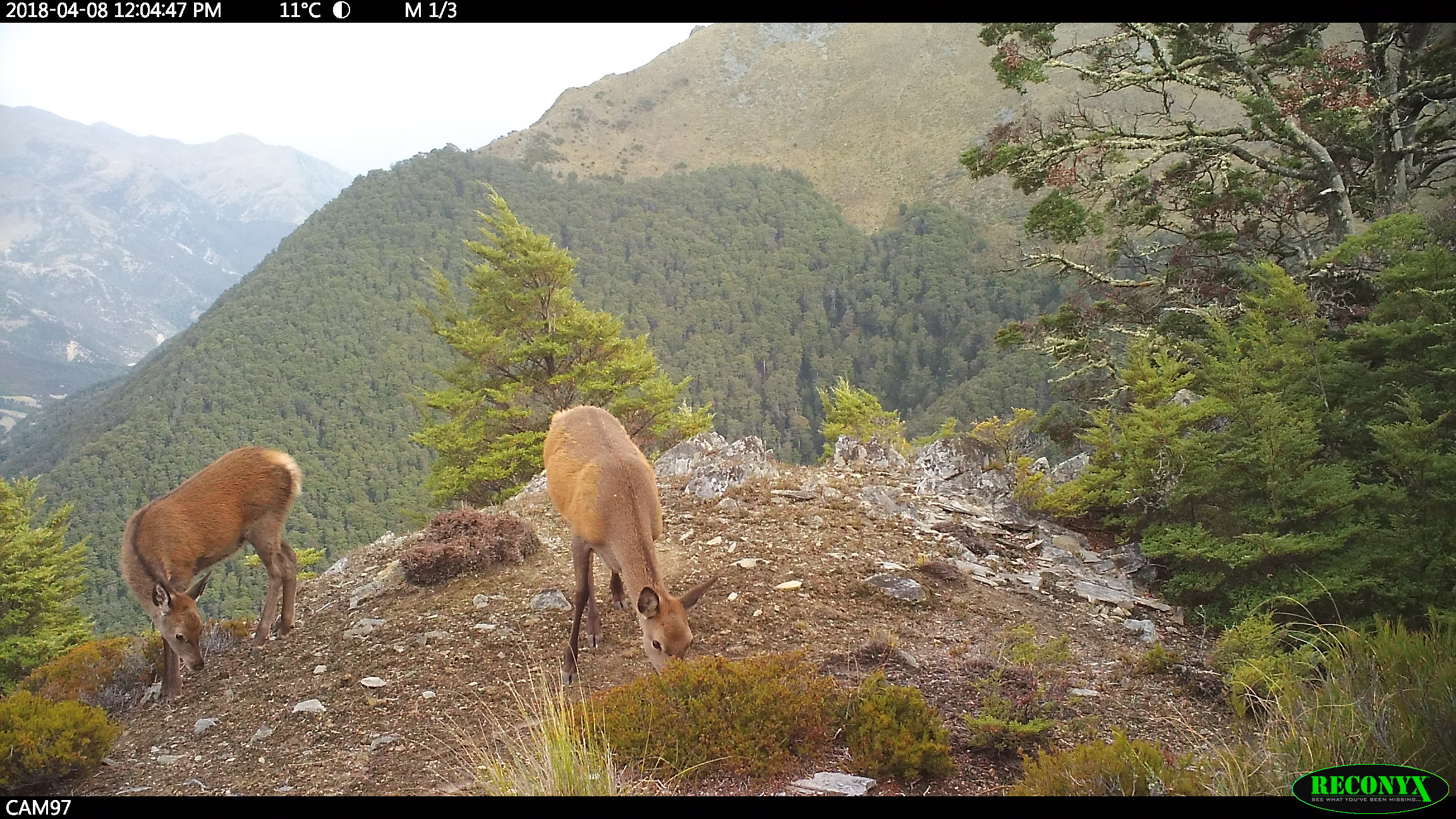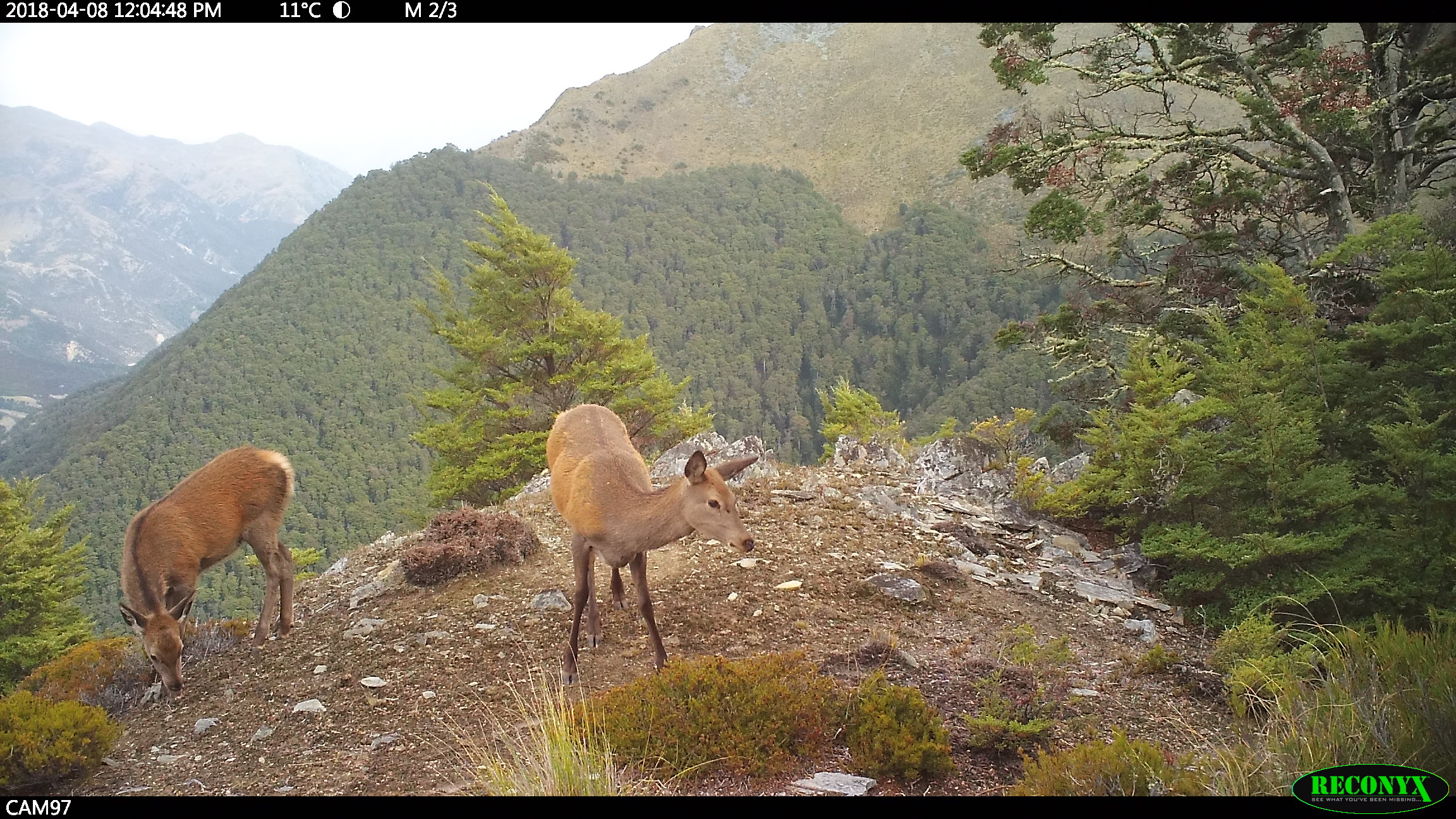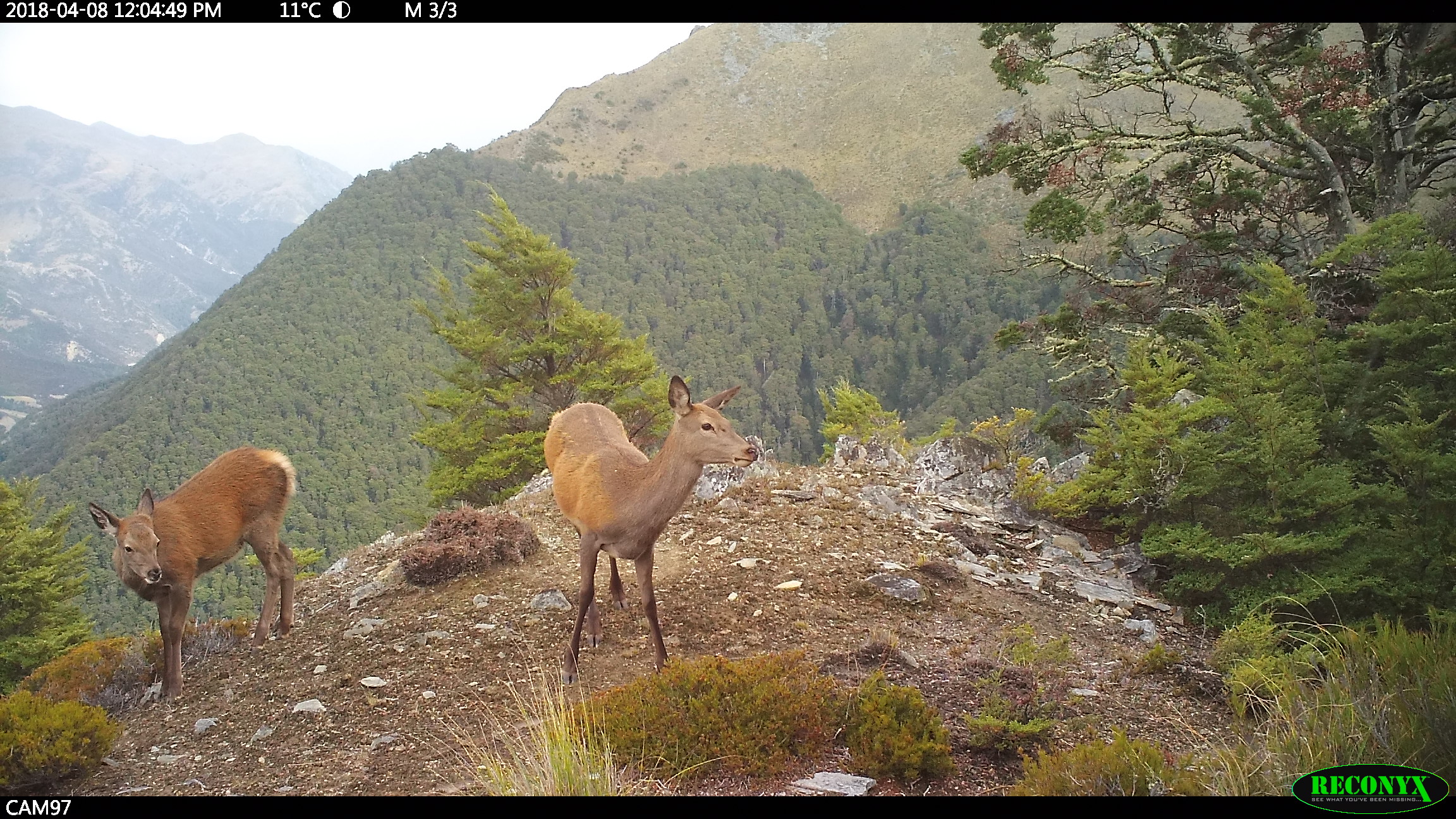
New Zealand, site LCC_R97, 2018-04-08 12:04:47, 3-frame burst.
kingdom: Animalia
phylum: Chordata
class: Mammalia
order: Artiodactyla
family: Cervidae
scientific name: Cervidae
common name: deer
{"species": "deer (Cervidae)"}